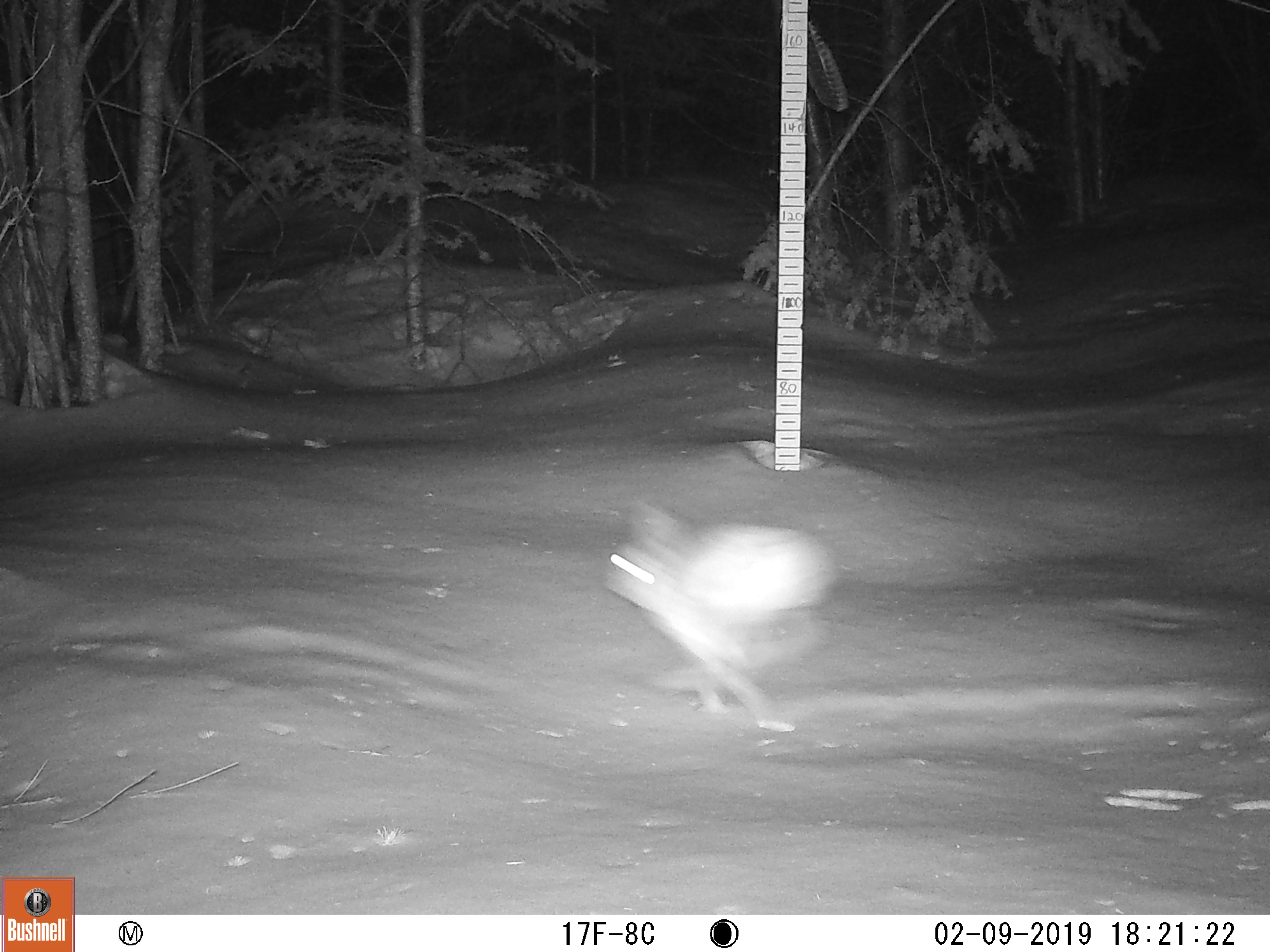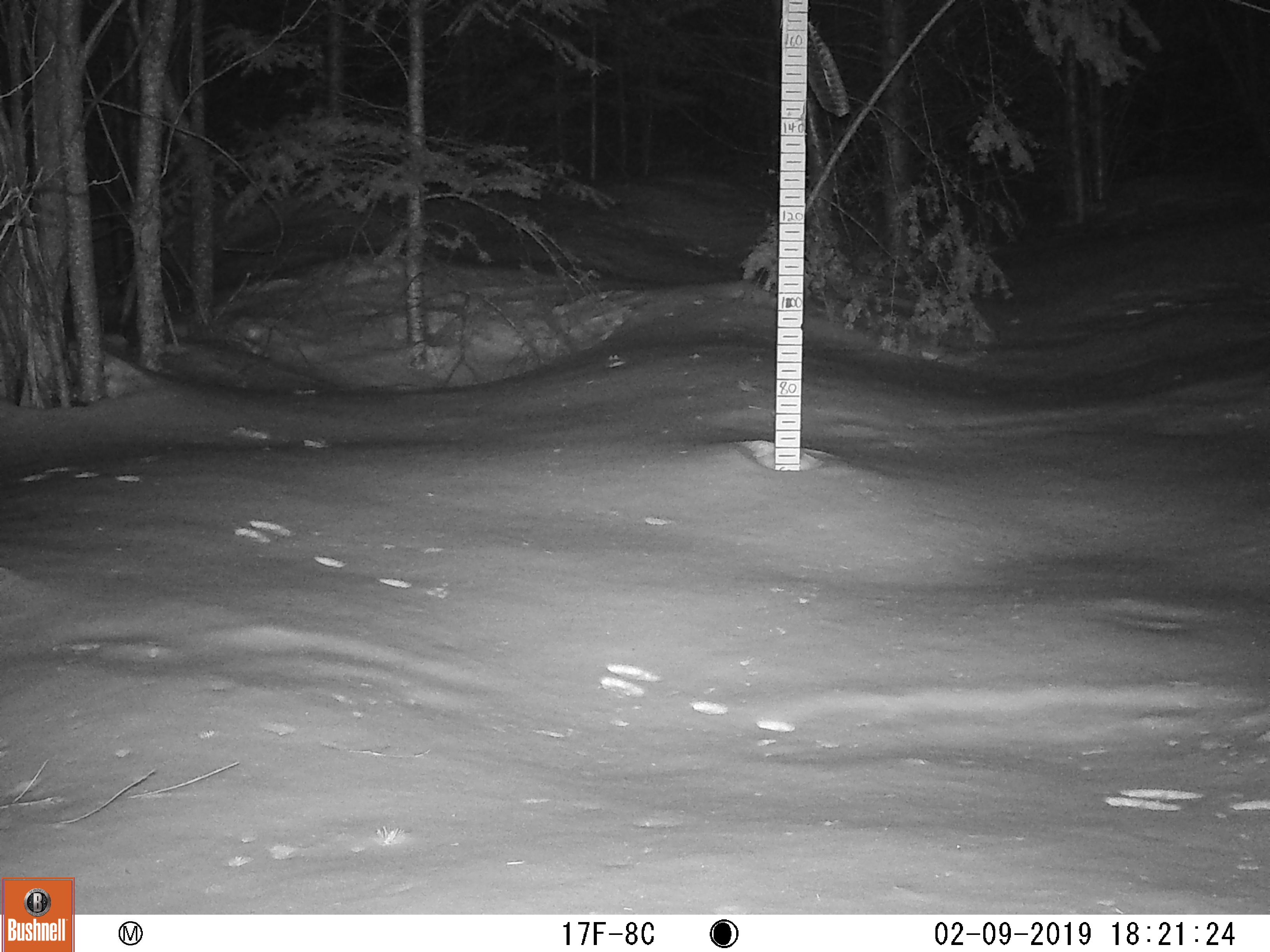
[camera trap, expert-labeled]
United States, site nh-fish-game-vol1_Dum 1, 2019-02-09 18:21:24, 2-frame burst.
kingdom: Animalia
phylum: Chordata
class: Mammalia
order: Lagomorpha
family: Leporidae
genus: Lepus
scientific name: Lepus americanus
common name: snowshoe hare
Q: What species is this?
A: Snowshoe hare (Lepus americanus).